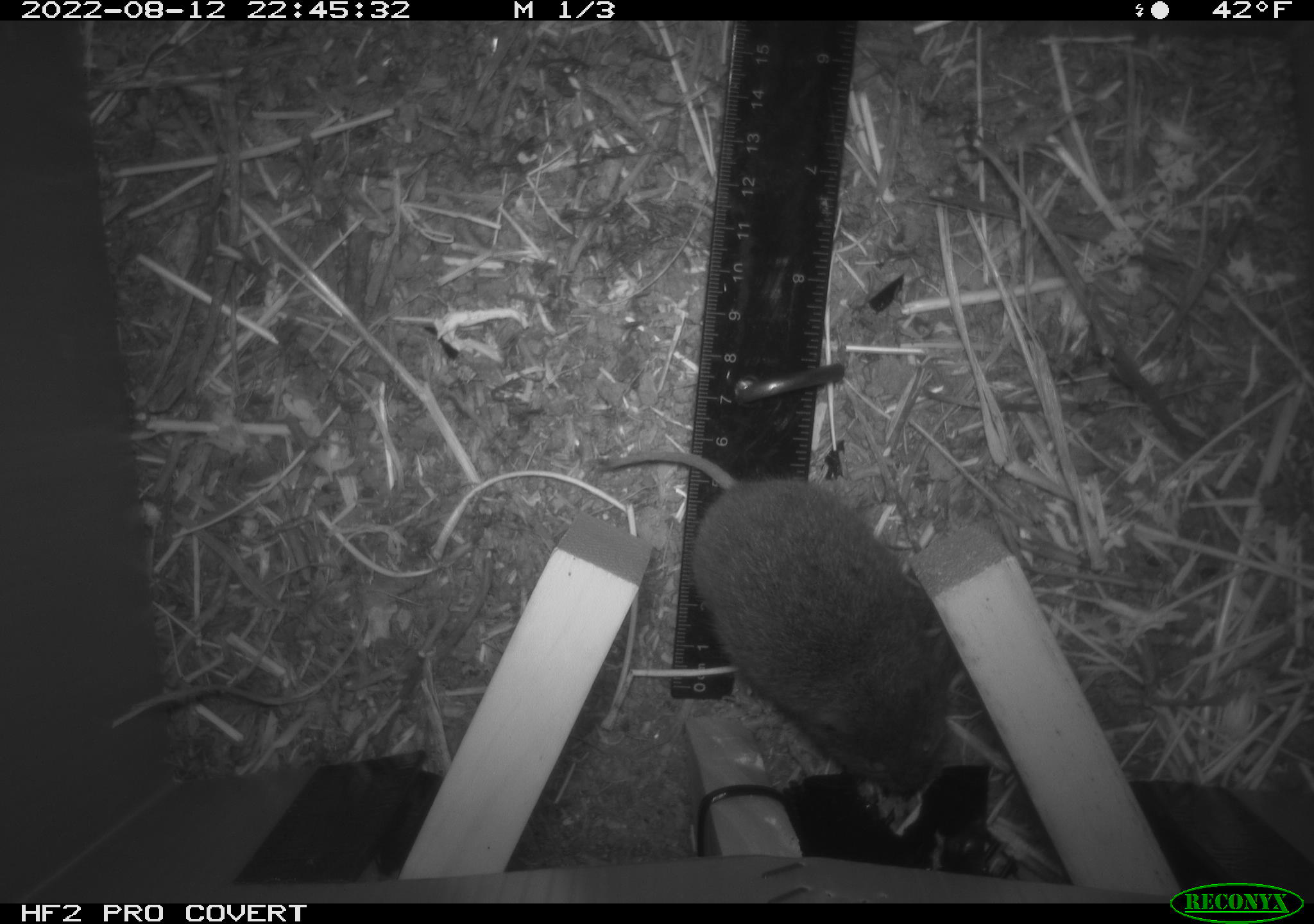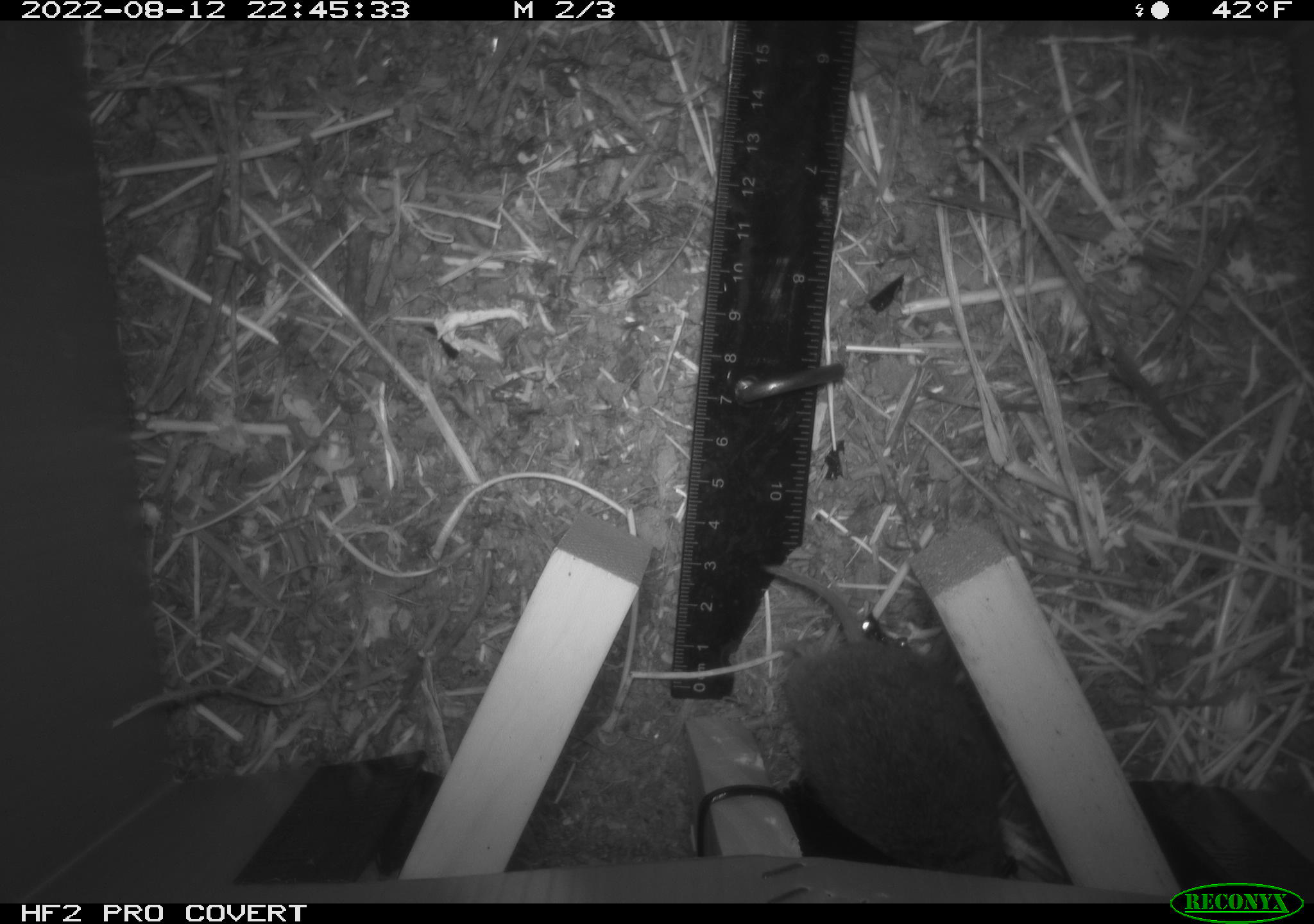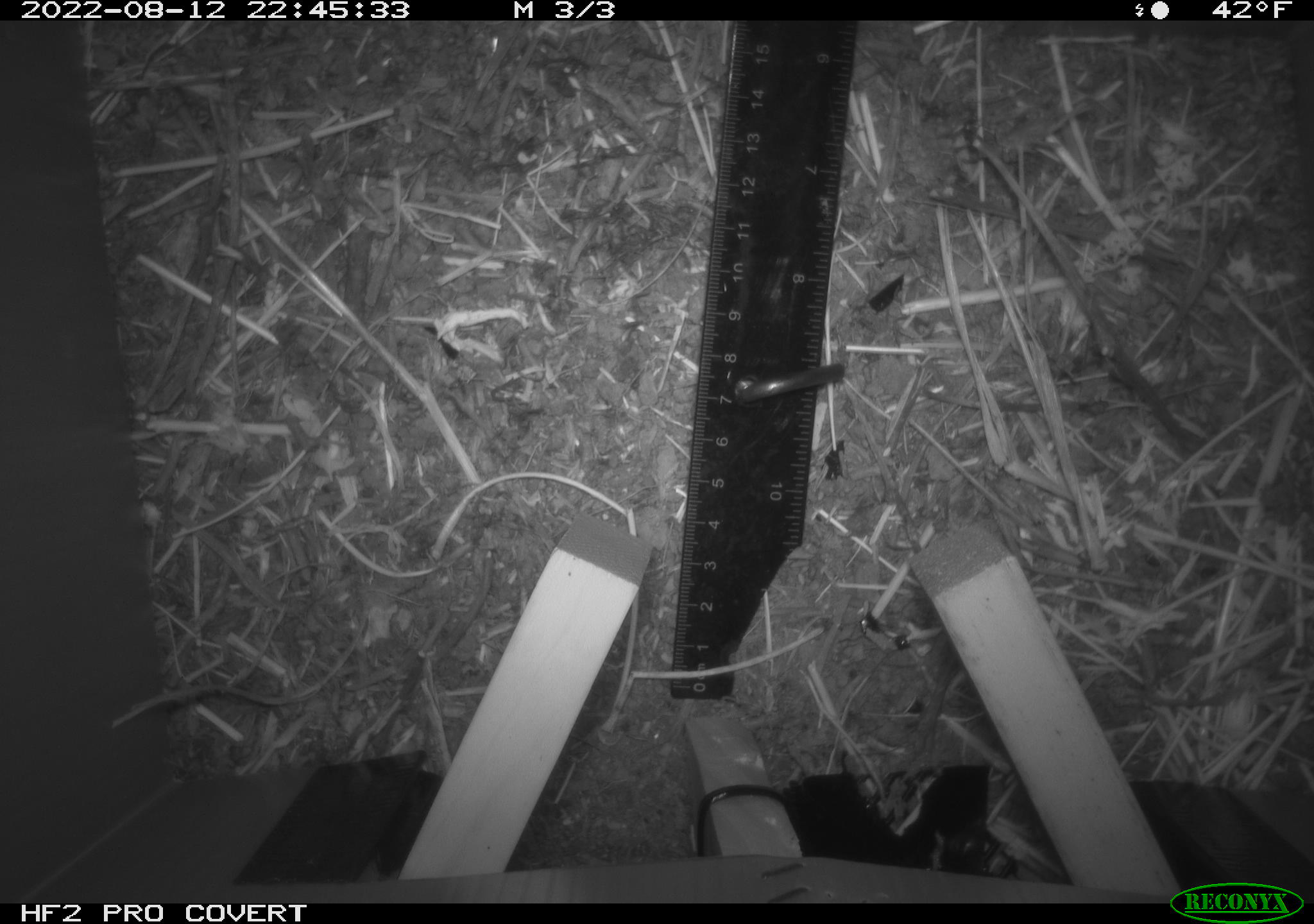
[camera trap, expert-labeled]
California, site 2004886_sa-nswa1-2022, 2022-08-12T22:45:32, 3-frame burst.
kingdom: Animalia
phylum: Chordata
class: Mammalia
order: Rodentia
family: Cricetidae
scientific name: Cricetidae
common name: hamsters, voles, lemmings, and allies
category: cricetidae family